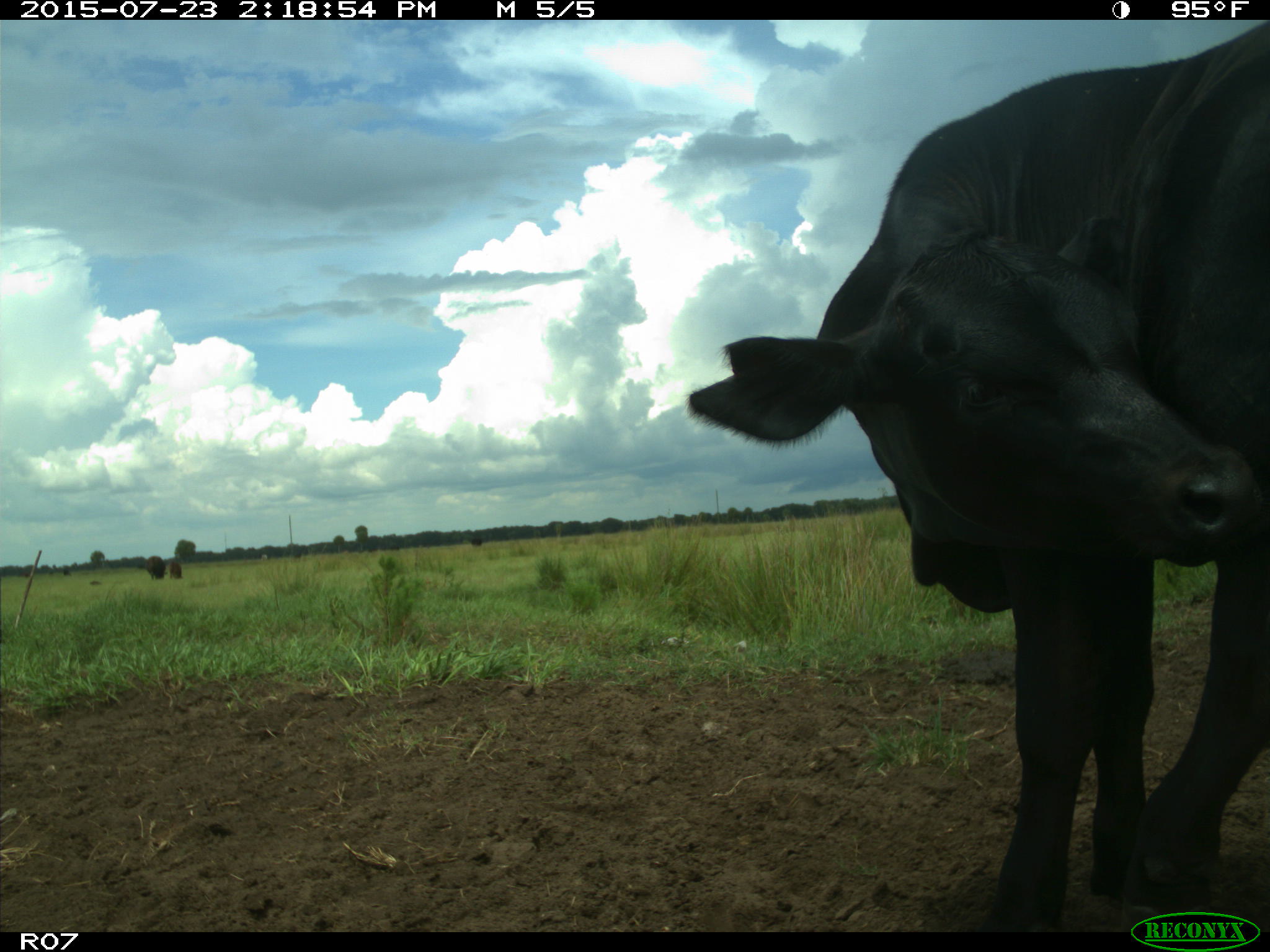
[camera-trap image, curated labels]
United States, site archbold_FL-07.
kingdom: Animalia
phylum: Chordata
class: Mammalia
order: Artiodactyla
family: Bovidae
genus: Bos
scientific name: Bos taurus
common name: domestic cow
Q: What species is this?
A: Bos taurus (domestic cow).